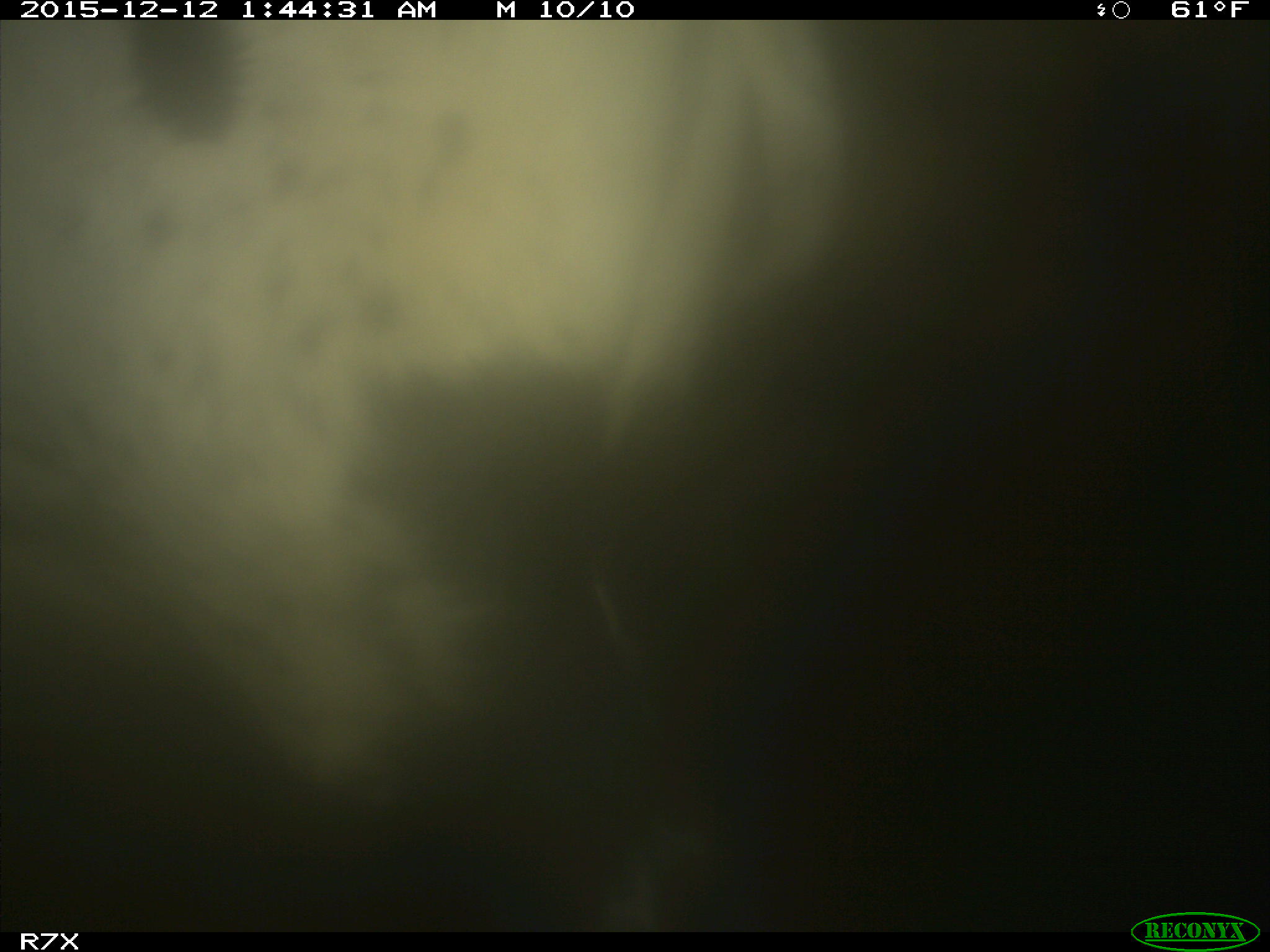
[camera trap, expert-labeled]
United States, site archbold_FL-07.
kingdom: Animalia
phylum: Chordata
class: Mammalia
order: Artiodactyla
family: Bovidae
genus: Bos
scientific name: Bos taurus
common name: domestic cow